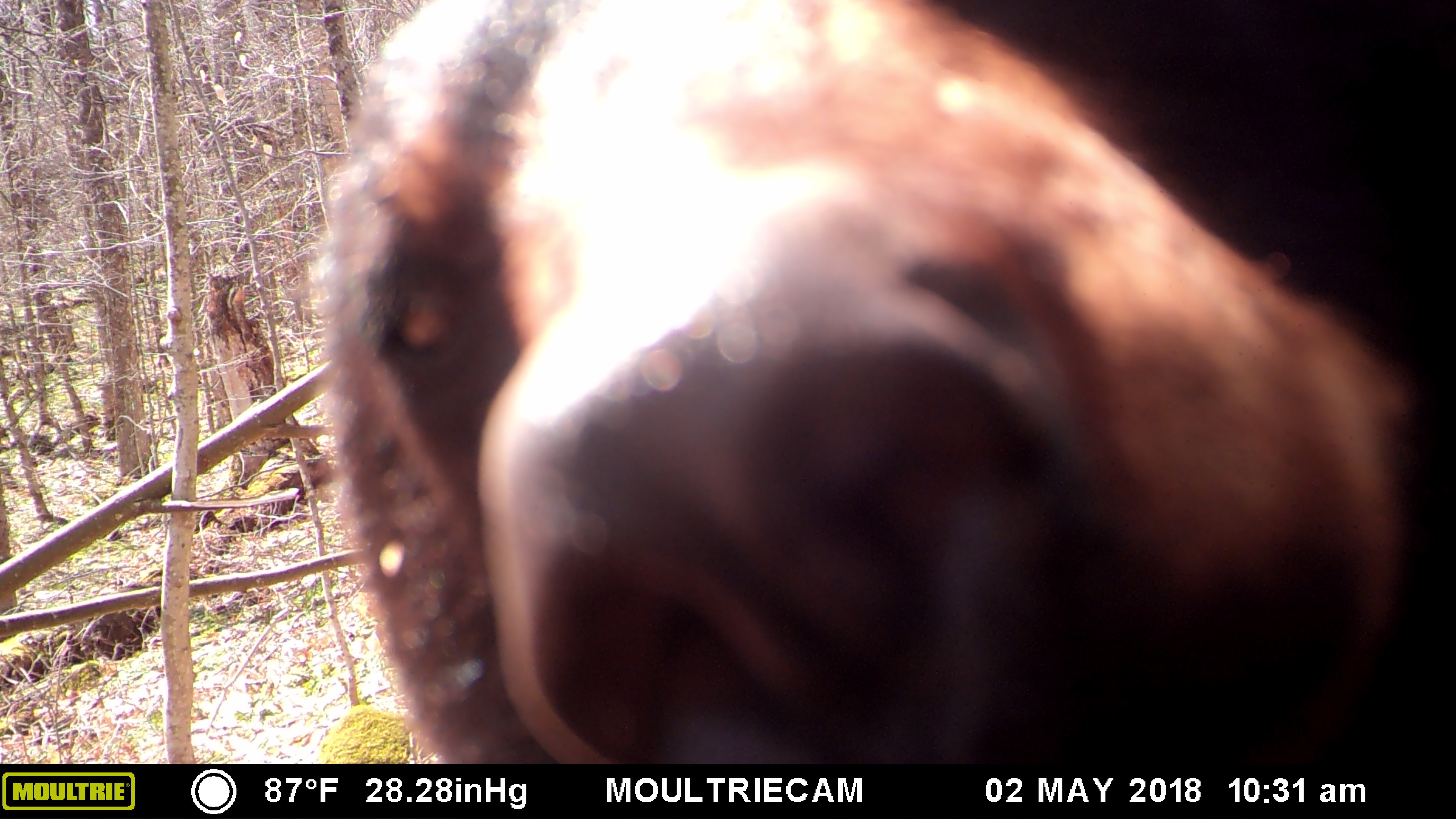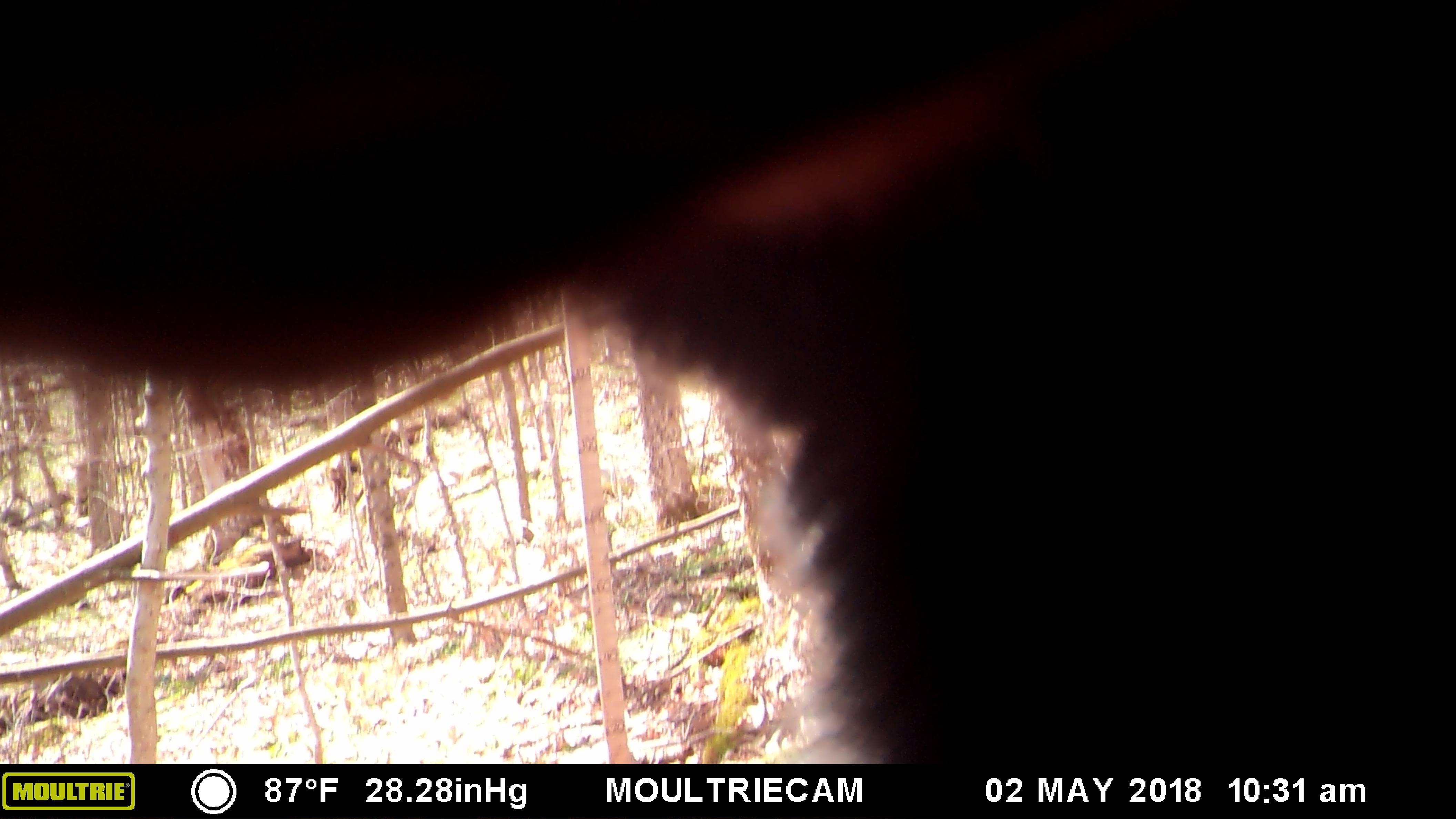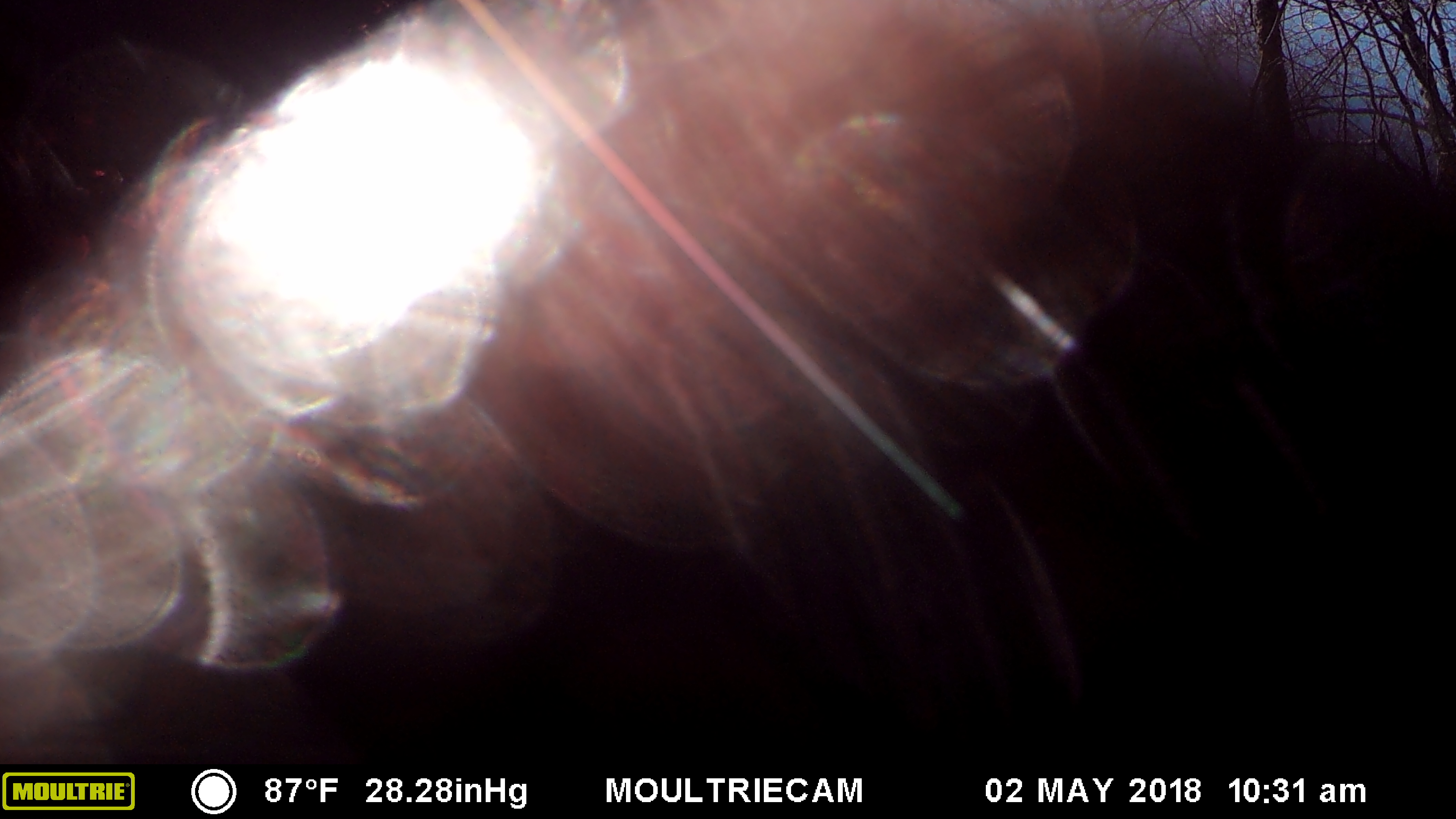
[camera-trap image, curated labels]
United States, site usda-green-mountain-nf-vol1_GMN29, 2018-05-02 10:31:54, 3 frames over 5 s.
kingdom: Animalia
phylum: Chordata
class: Mammalia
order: Carnivora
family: Ursidae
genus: Ursus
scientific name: Ursus americanus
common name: black bear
Black bear (Ursus americanus).